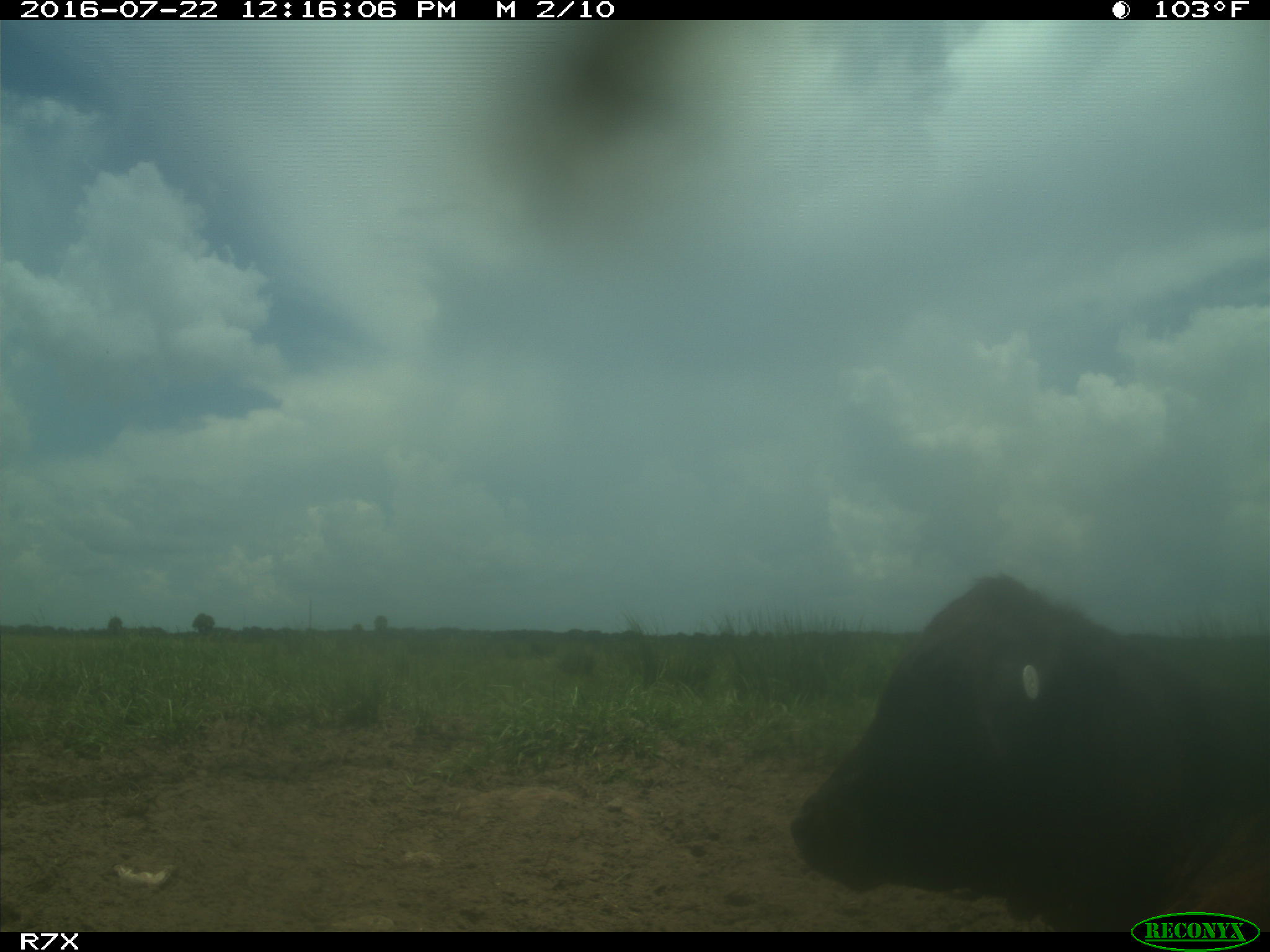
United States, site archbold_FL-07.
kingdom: Animalia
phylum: Chordata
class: Mammalia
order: Artiodactyla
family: Bovidae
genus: Bos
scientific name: Bos taurus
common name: domestic cow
Bos taurus (domestic cow).